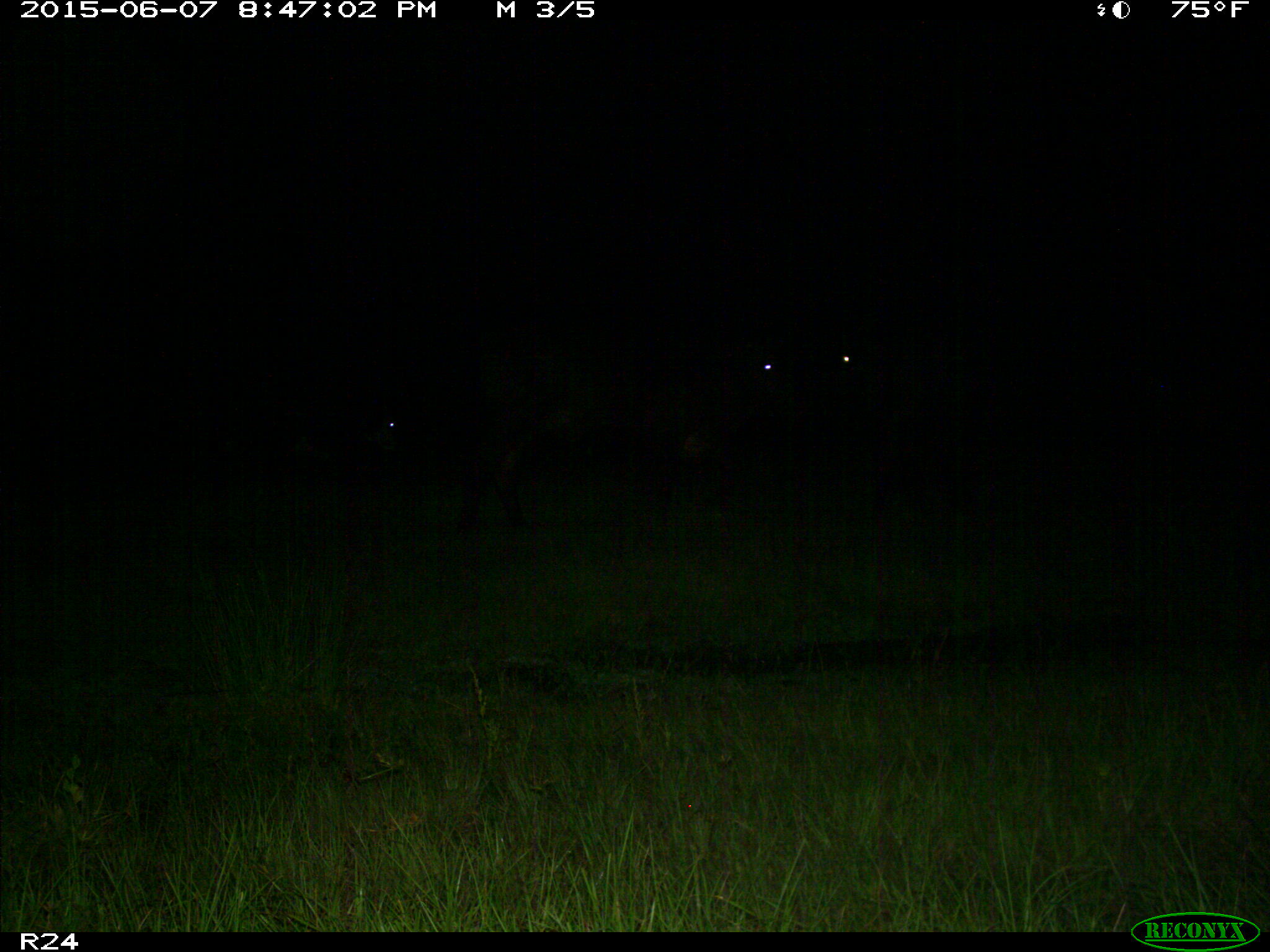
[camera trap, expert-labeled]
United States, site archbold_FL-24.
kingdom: Animalia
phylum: Chordata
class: Mammalia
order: Artiodactyla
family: Bovidae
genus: Bos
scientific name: Bos taurus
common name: domestic cow